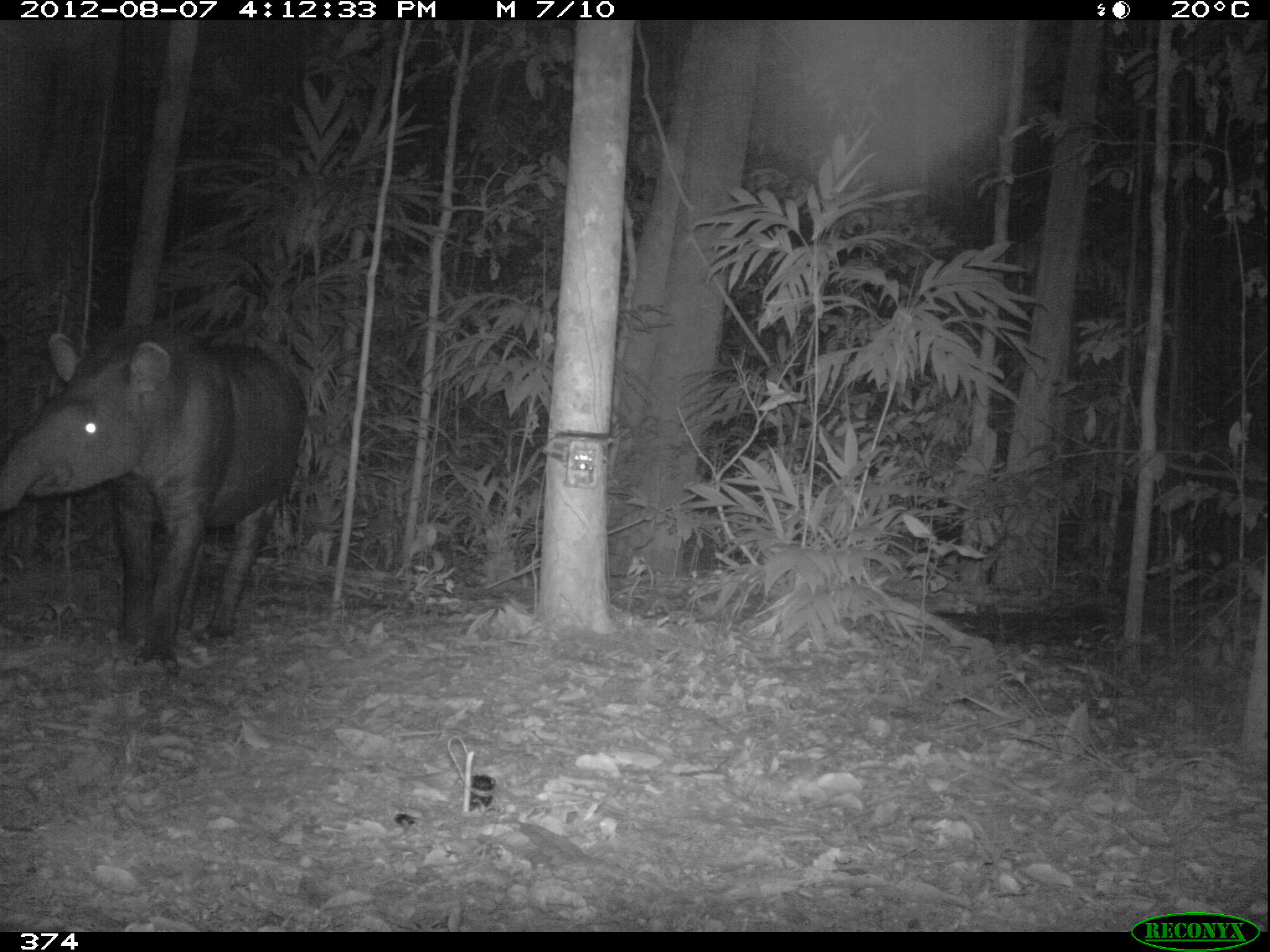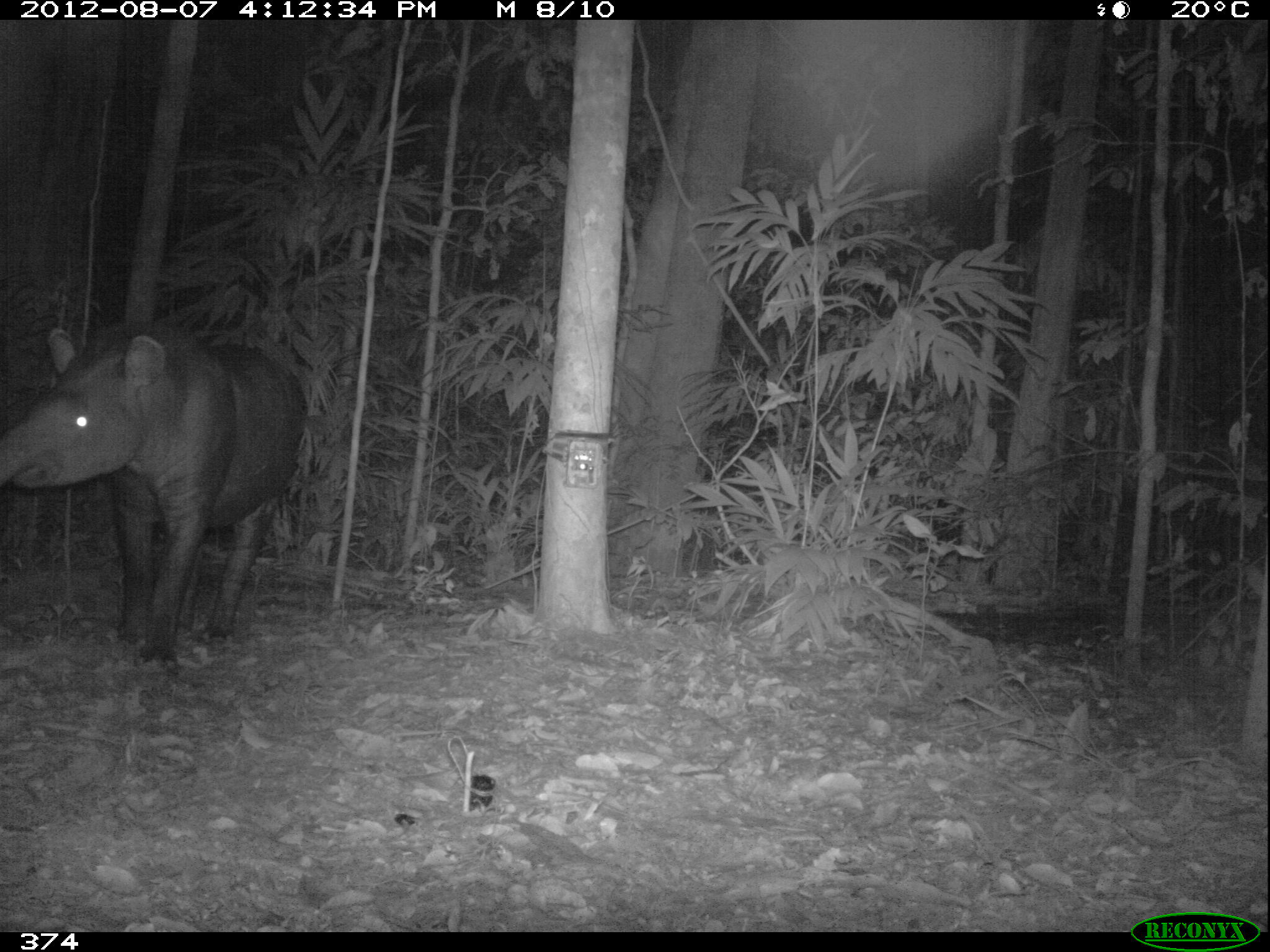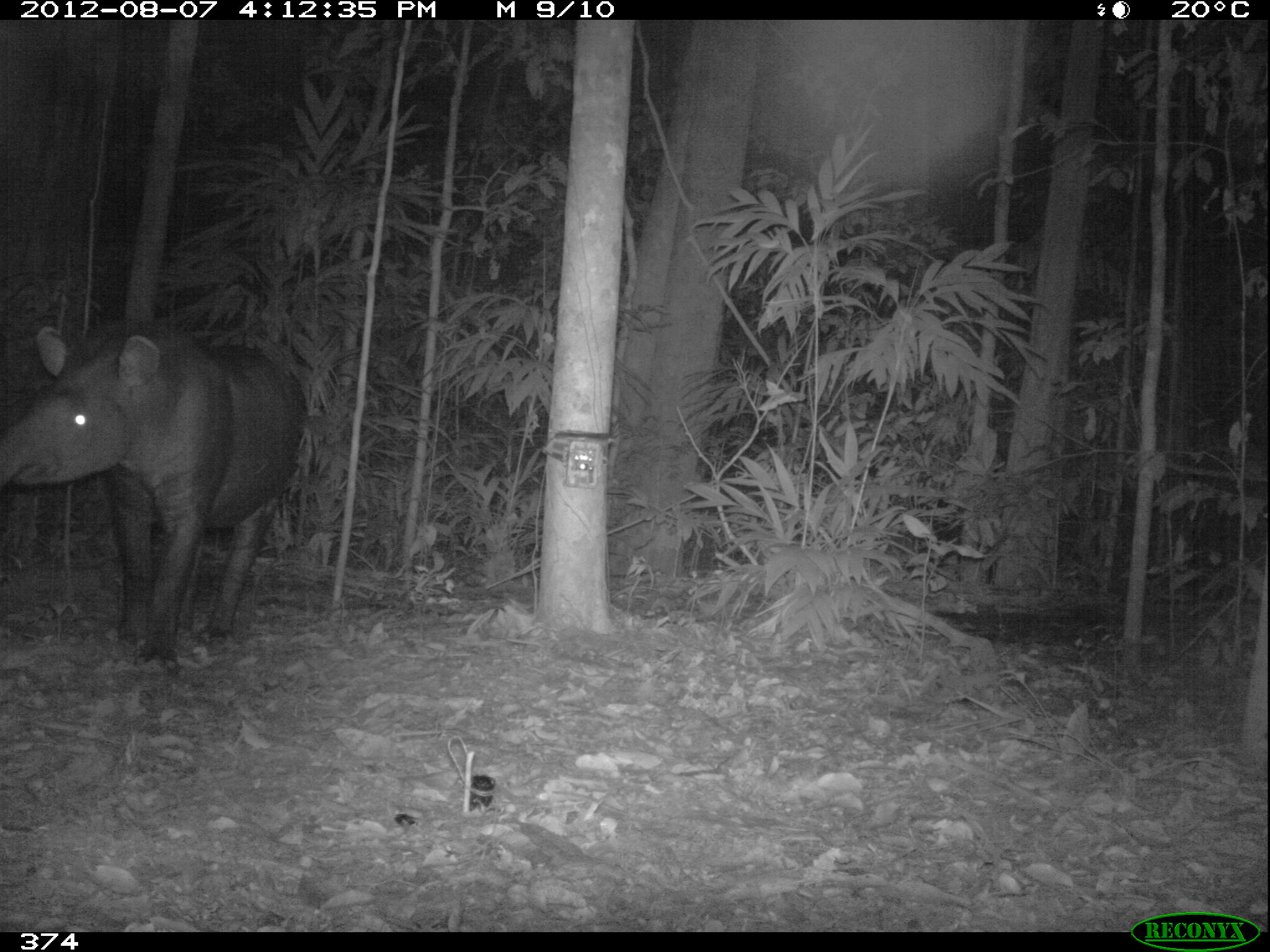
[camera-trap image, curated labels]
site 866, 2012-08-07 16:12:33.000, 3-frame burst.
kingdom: Animalia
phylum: Chordata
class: Mammalia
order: Perissodactyla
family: Tapiridae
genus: Tapirus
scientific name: Tapirus terrestris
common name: south american tapir